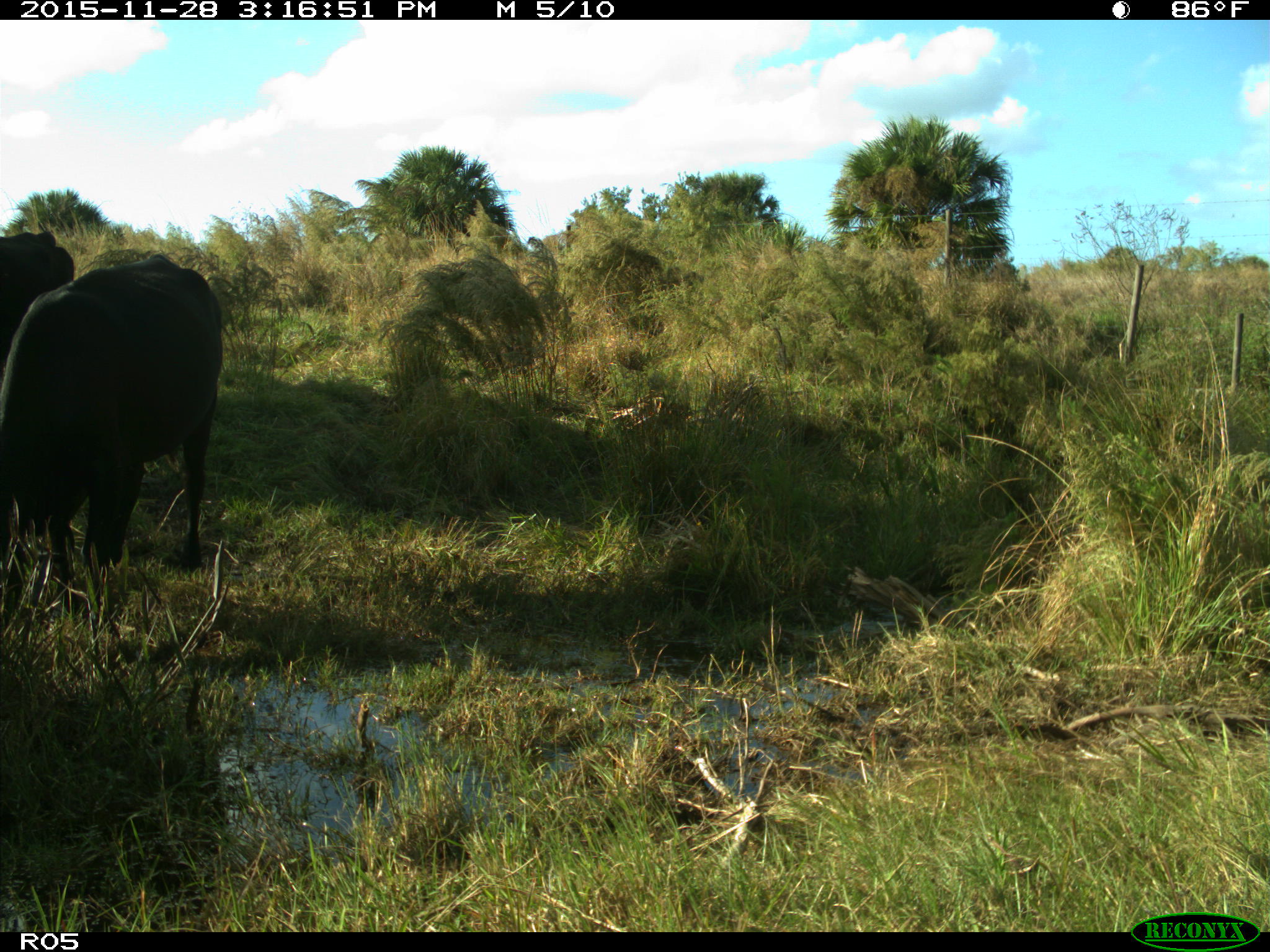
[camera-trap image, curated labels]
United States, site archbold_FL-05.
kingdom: Animalia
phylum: Chordata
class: Mammalia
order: Artiodactyla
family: Bovidae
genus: Bos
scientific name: Bos taurus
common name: domestic cow